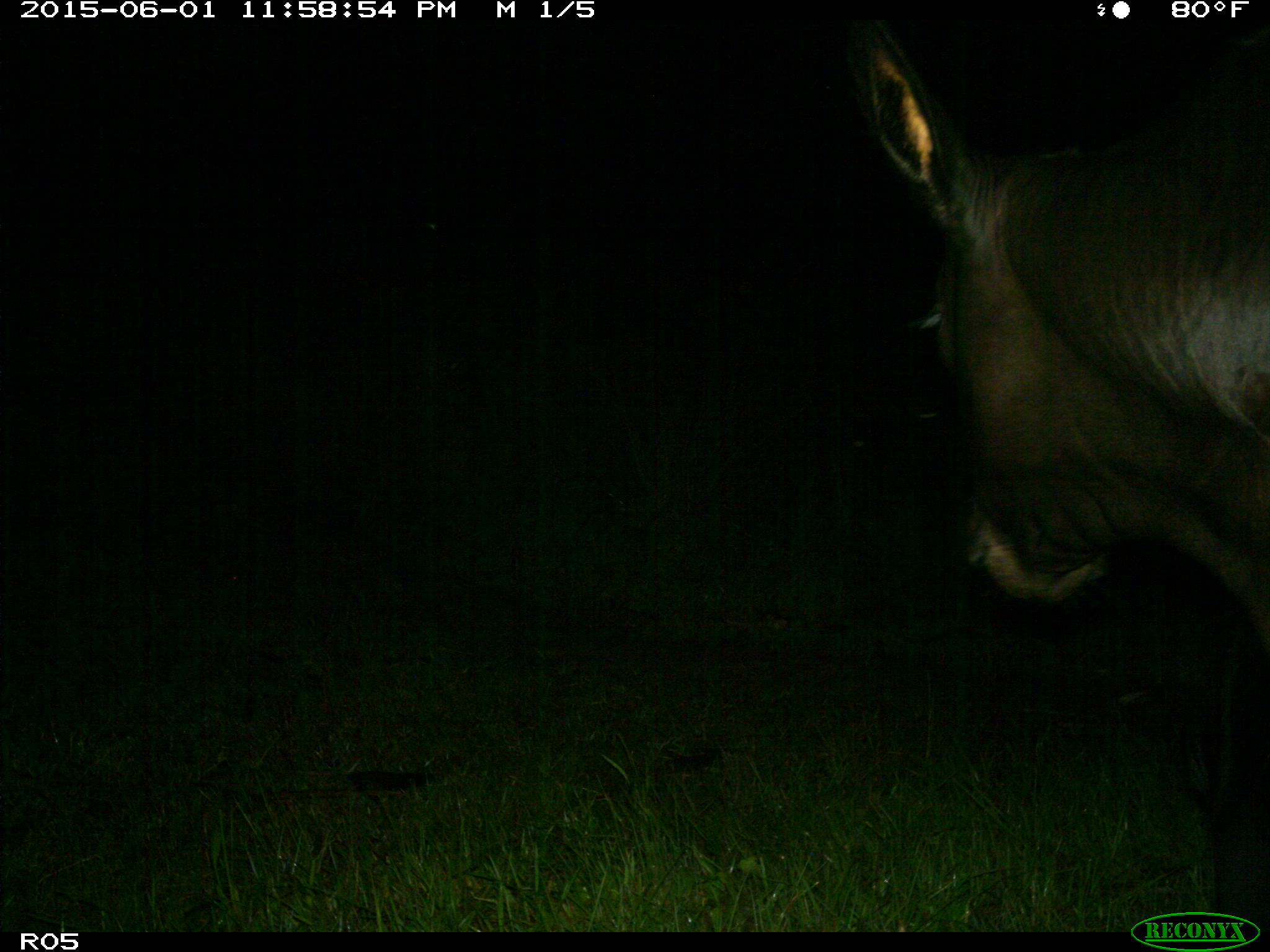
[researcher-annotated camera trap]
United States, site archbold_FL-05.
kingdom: Animalia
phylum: Chordata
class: Mammalia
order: Artiodactyla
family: Bovidae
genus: Bos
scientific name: Bos taurus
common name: domestic cow